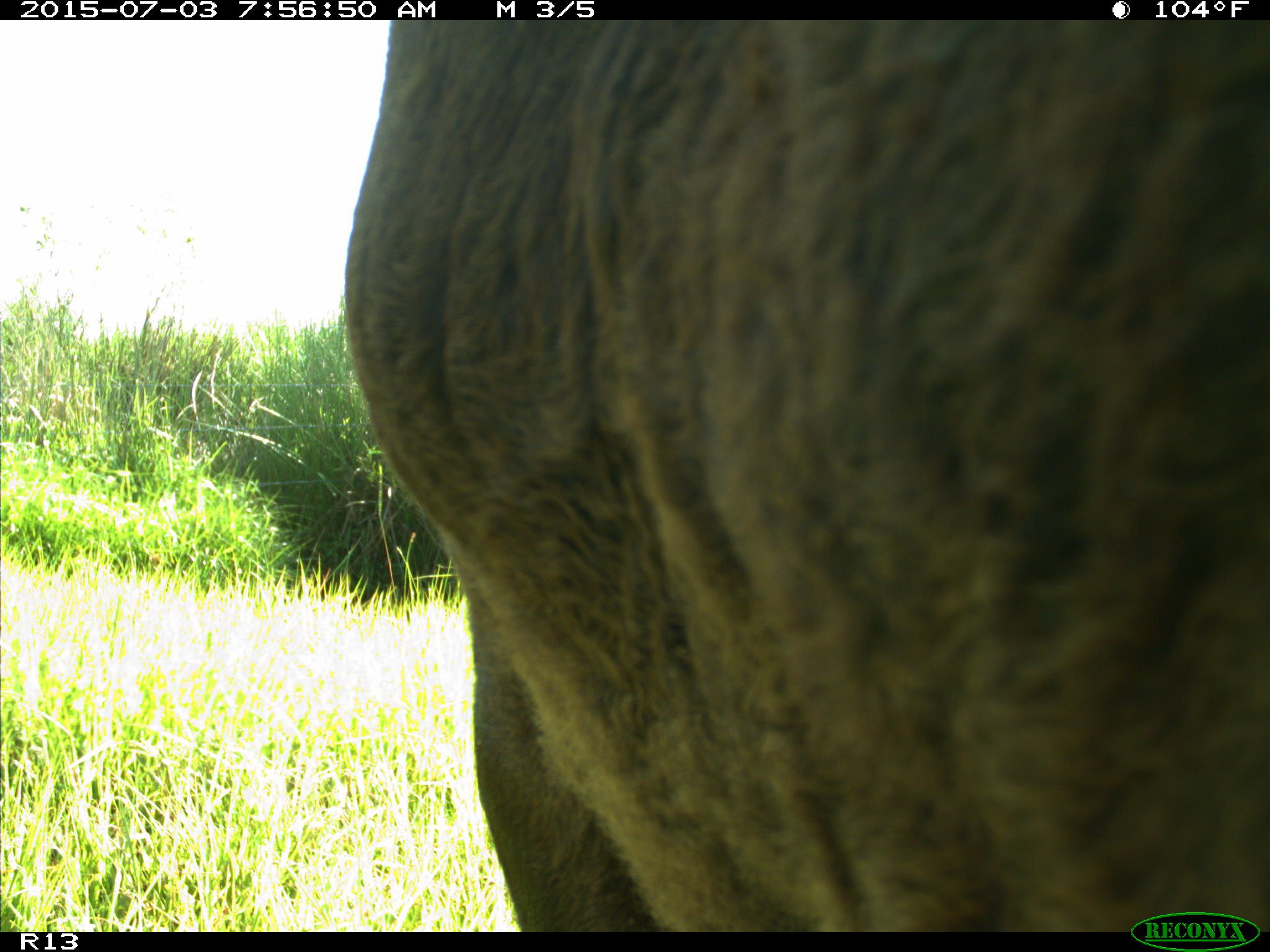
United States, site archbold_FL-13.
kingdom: Animalia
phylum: Chordata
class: Mammalia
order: Artiodactyla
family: Bovidae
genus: Bos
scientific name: Bos taurus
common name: domestic cow